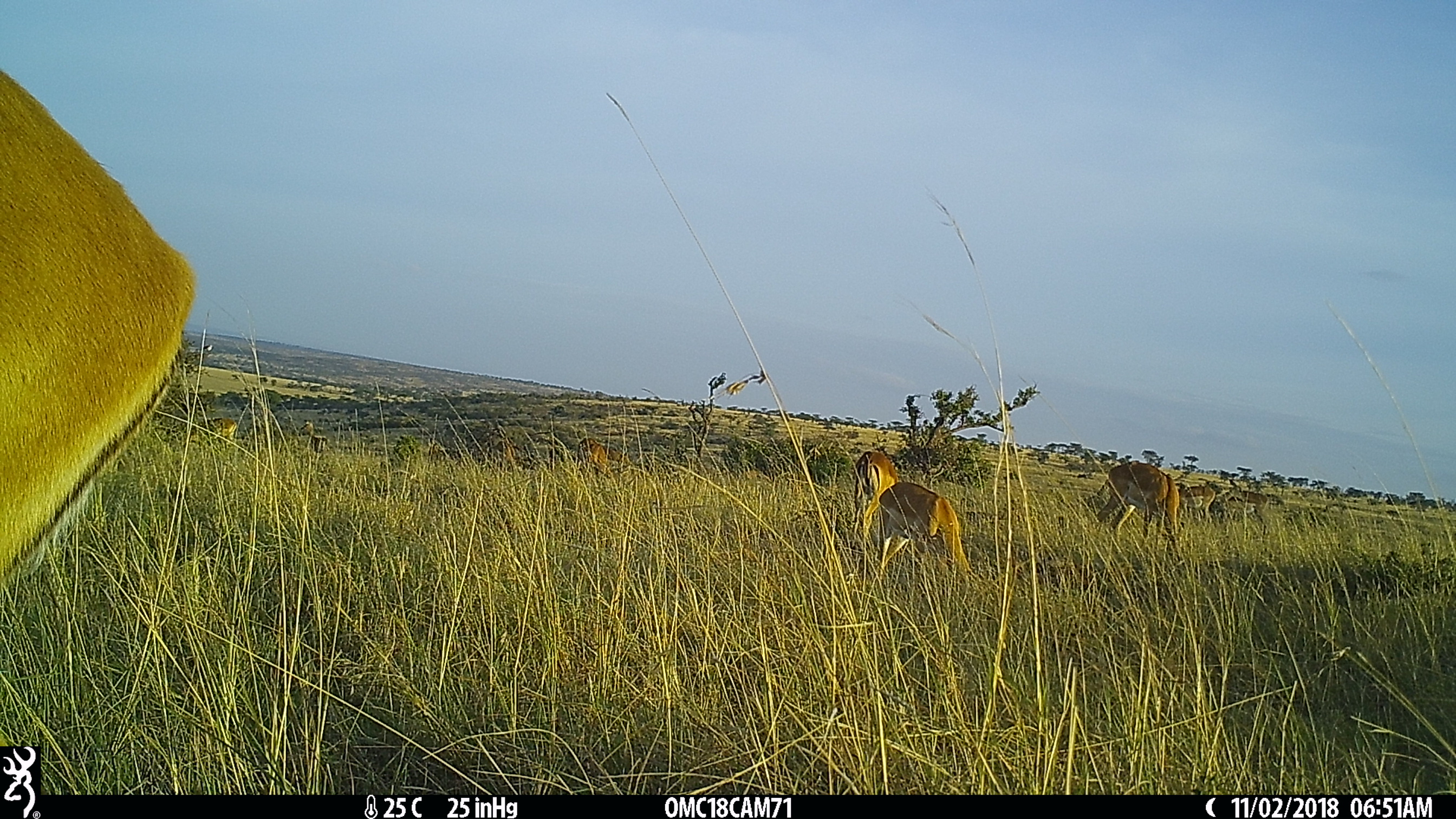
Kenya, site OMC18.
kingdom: Animalia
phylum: Chordata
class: Mammalia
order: Artiodactyla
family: Bovidae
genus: Aepyceros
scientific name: Aepyceros melampus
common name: impala